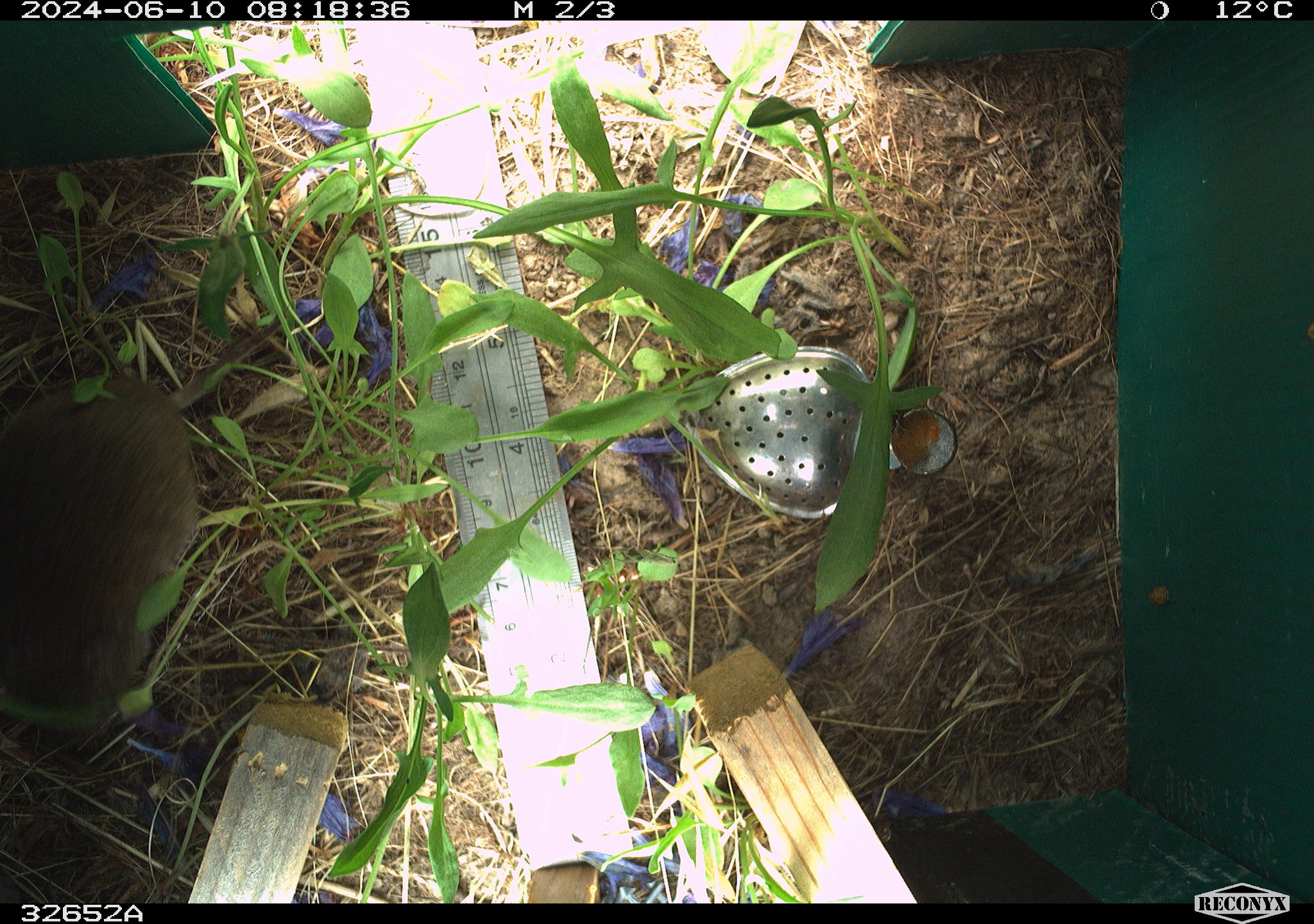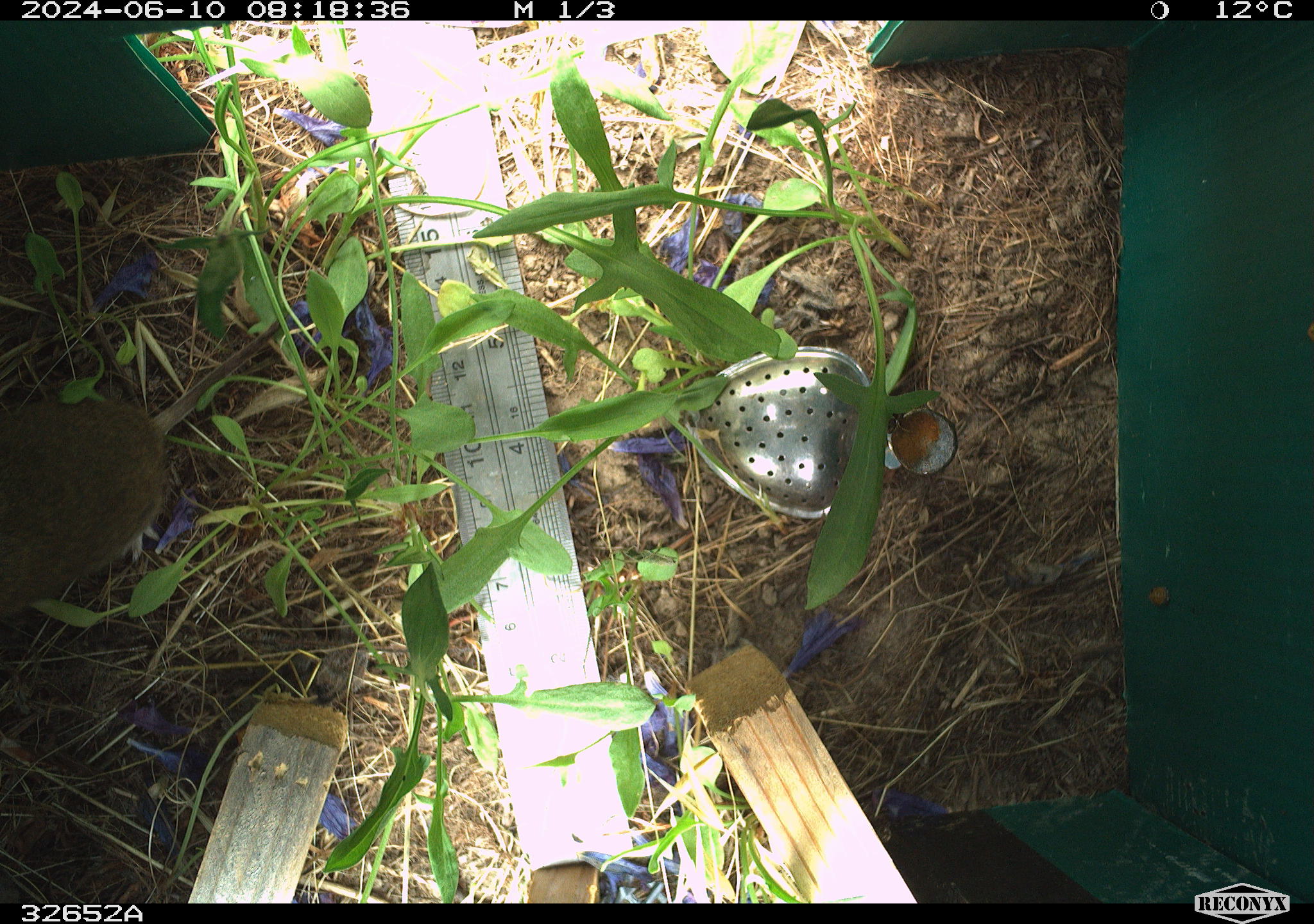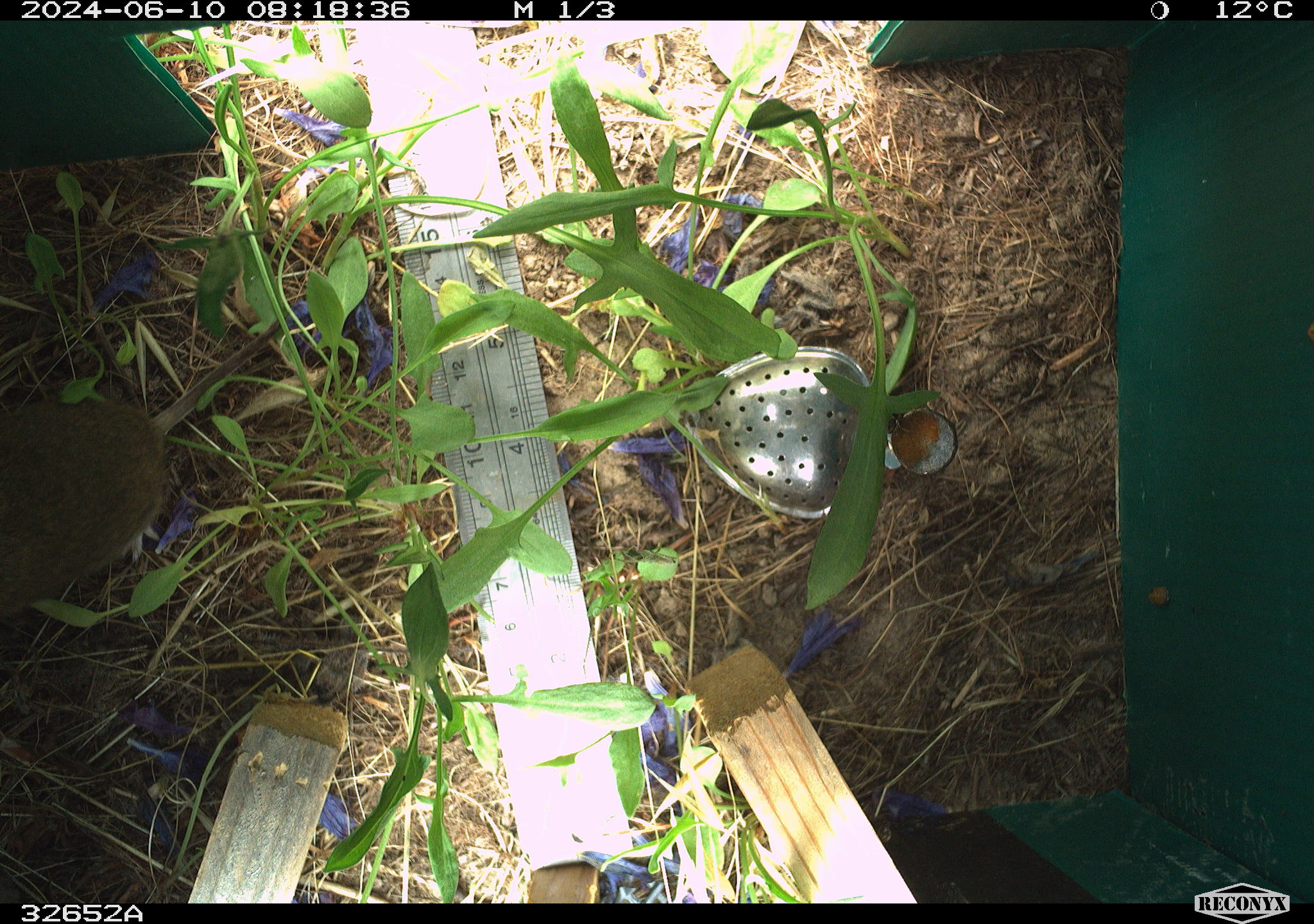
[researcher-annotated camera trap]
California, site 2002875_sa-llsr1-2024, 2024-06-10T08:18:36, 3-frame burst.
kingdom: Animalia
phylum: Chordata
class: Mammalia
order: Rodentia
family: Cricetidae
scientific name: Arvicolinae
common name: voles, lemmings, and muskrats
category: arvicolinae subfamily